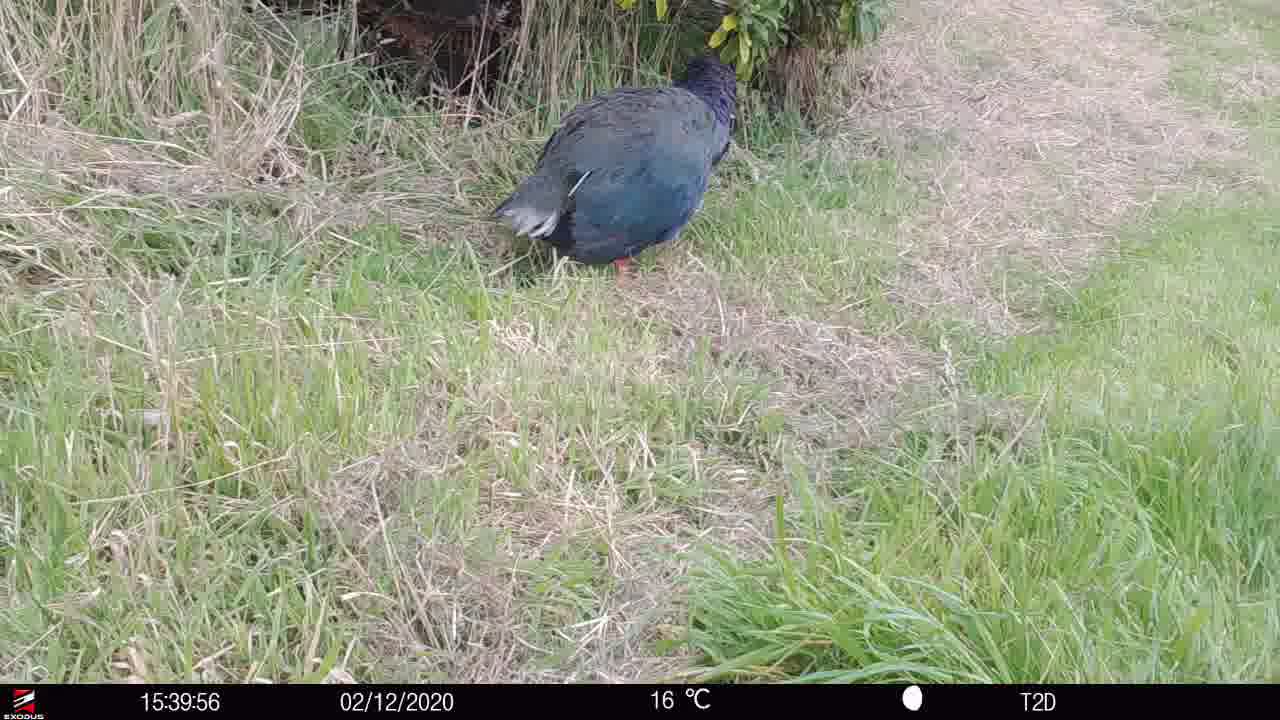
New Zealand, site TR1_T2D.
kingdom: Animalia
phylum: Chordata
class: Aves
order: Gruiformes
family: Rallidae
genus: Porphyrio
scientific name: Porphyrio mantelli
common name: takahe